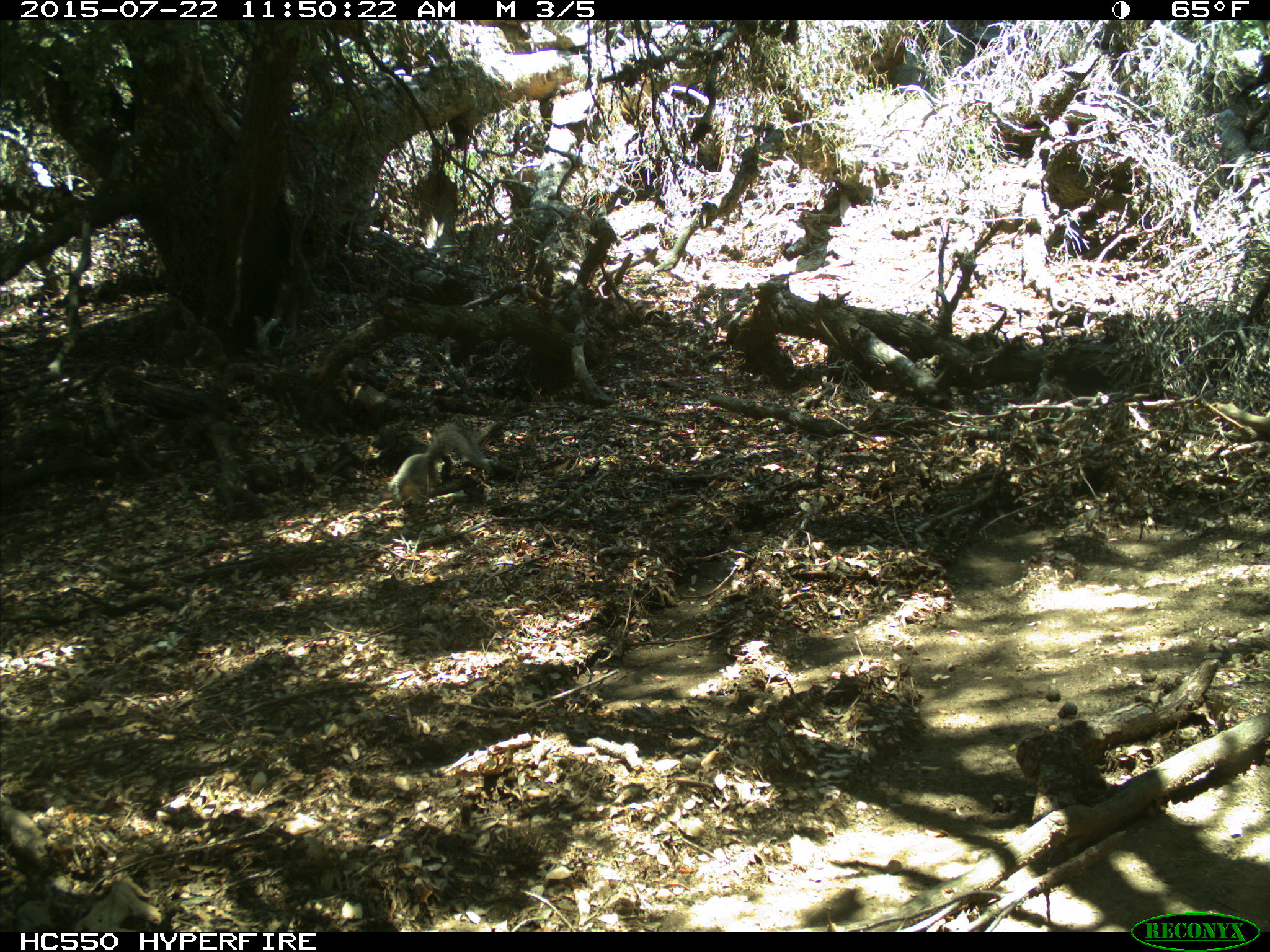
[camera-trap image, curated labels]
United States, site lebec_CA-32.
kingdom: Animalia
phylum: Chordata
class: Mammalia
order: Rodentia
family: Sciuridae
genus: Sciurus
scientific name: Sciurus carolinensis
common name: eastern gray squirrel